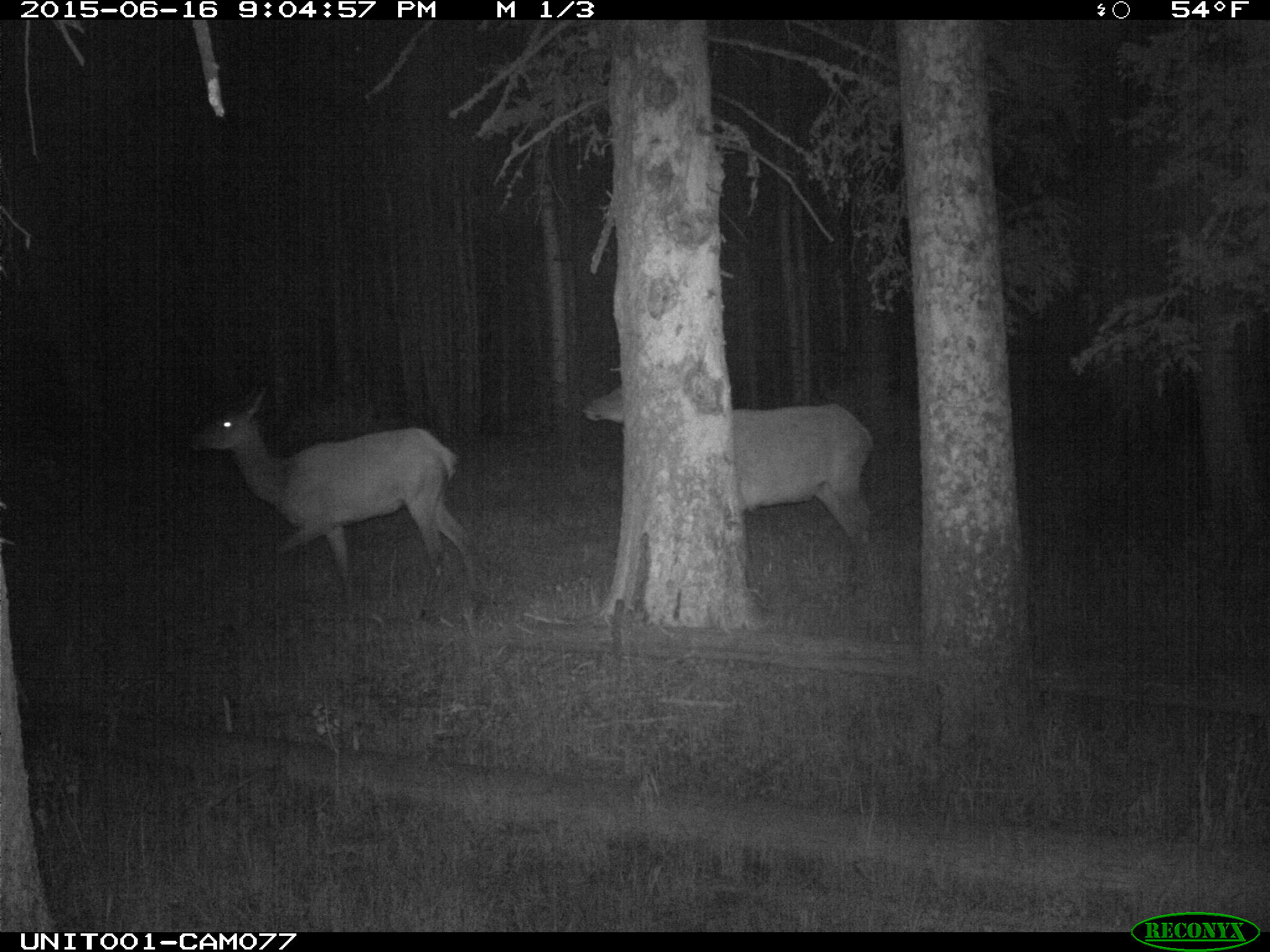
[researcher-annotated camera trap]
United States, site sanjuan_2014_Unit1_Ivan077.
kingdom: Animalia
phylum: Chordata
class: Mammalia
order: Artiodactyla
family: Cervidae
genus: Cervus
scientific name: Cervus elaphus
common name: red deer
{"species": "Cervus elaphus (red deer)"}